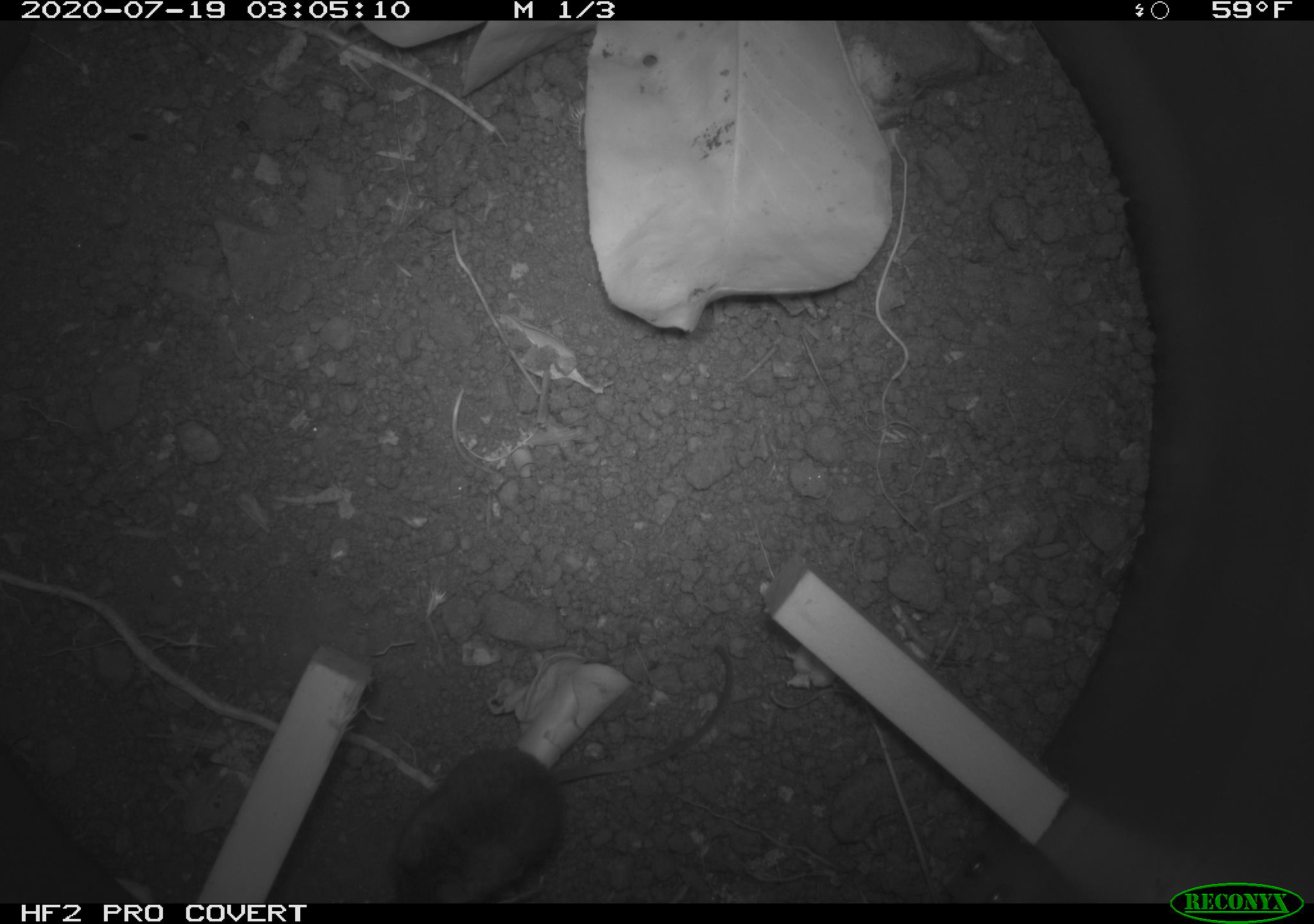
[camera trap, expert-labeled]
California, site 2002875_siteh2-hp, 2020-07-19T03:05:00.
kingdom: Animalia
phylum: Chordata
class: Mammalia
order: Rodentia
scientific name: Rodentia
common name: rodent